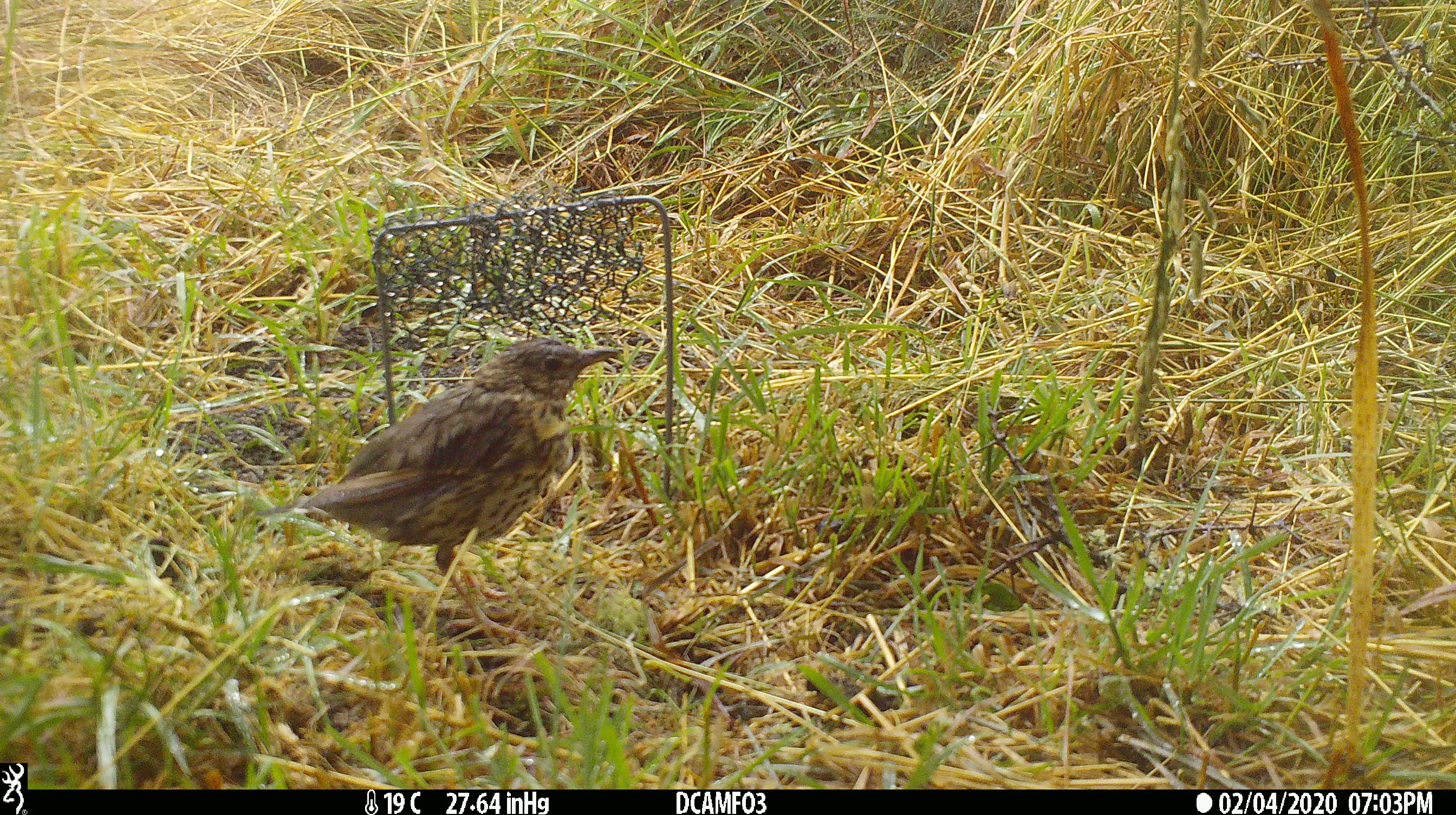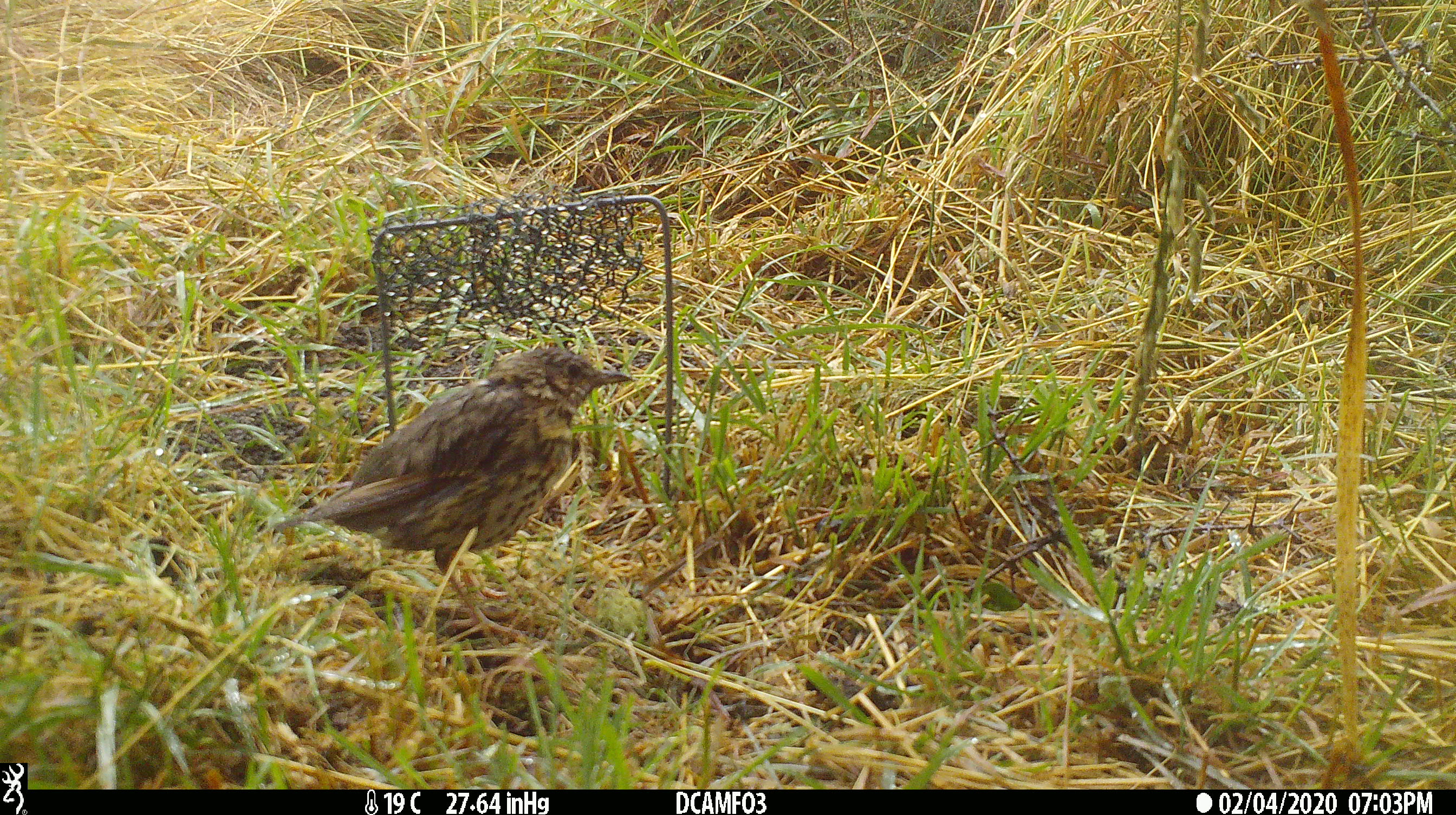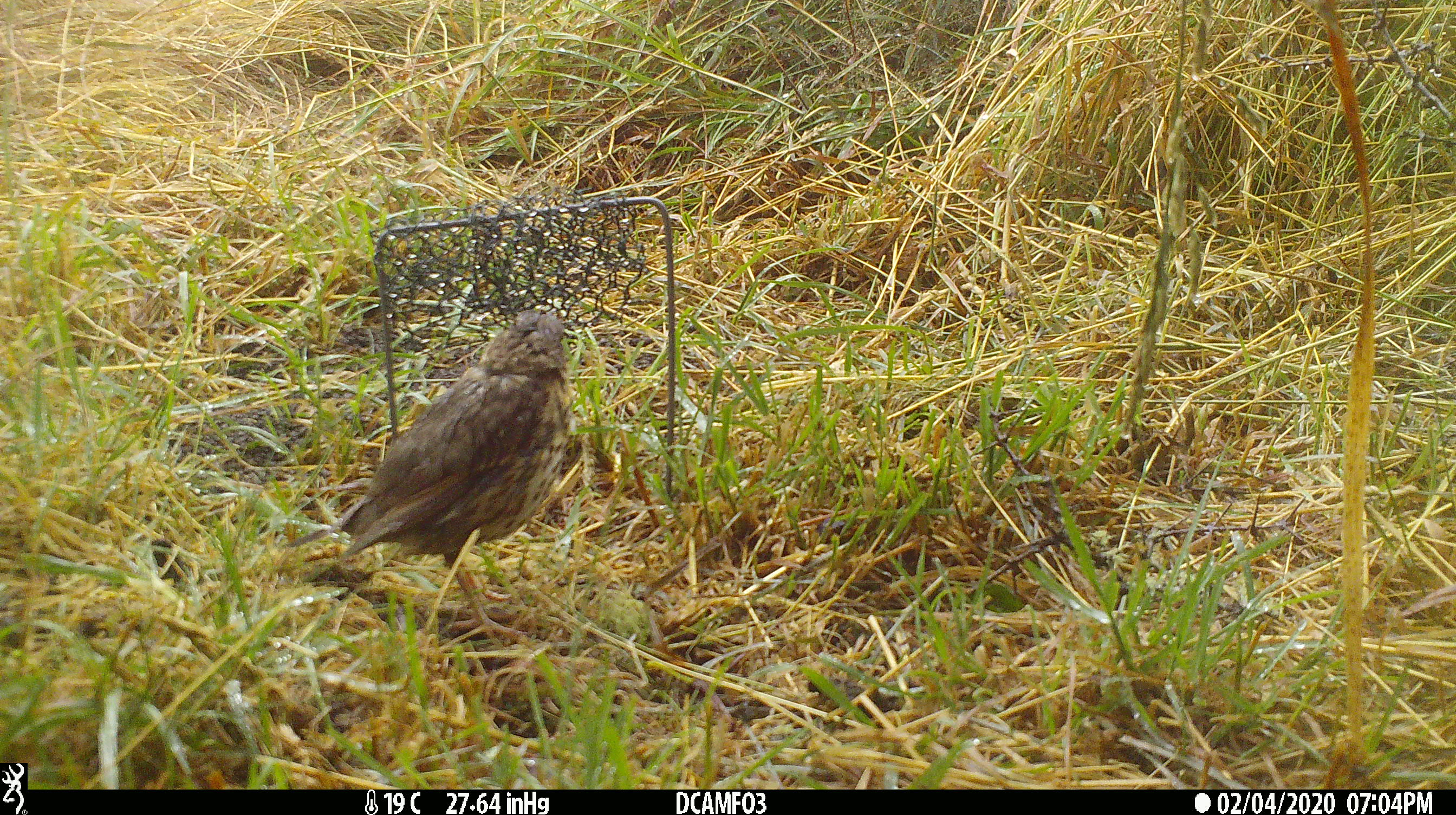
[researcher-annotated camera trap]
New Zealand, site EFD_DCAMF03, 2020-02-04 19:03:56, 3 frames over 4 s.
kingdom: Animalia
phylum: Chordata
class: Aves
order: Passeriformes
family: Turdidae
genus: Turdus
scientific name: Turdus philomelos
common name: song thrush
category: thrush